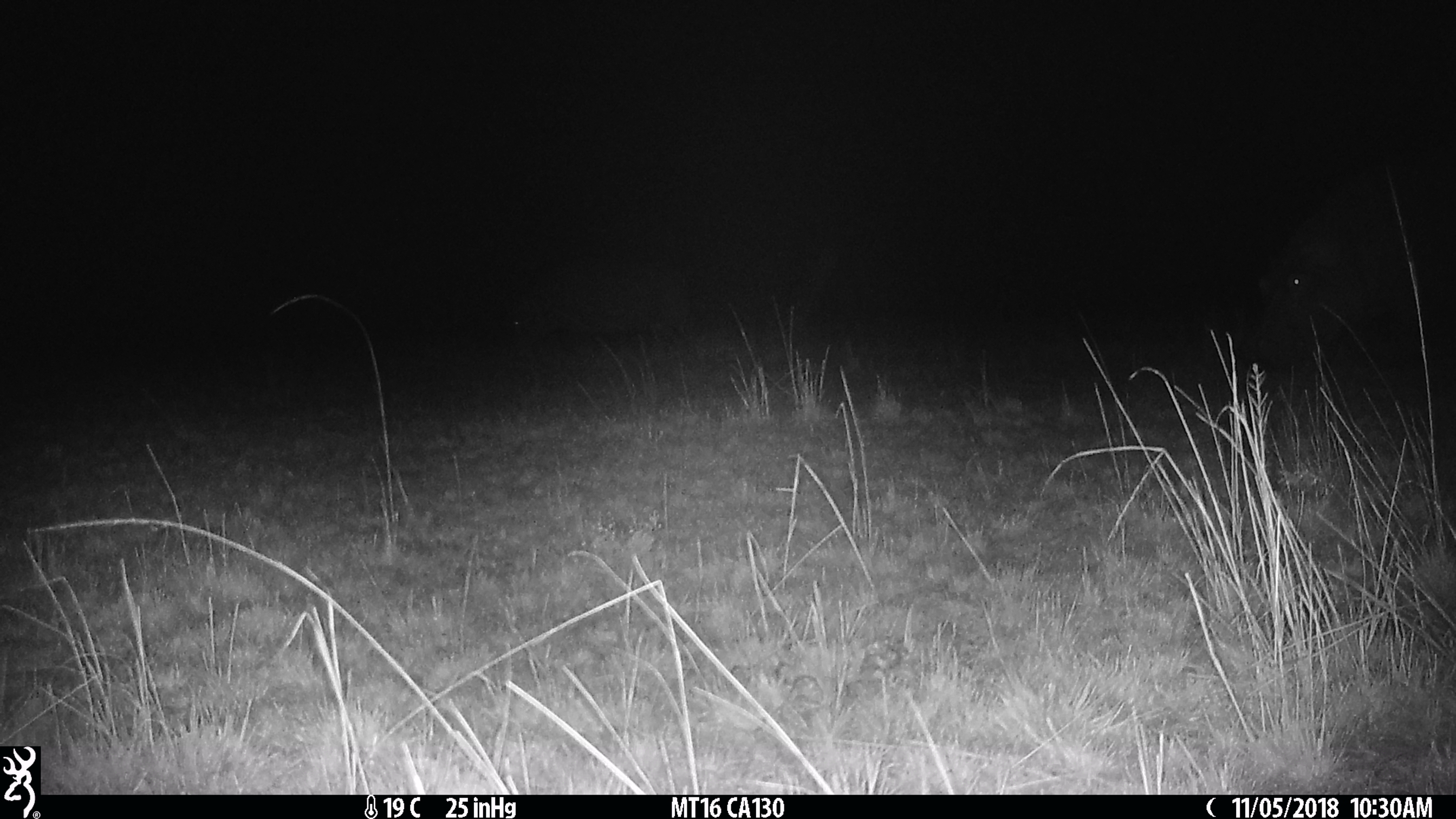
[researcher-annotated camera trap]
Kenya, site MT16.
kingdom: Animalia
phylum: Chordata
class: Mammalia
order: Artiodactyla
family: Hippopotamidae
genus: Hippopotamus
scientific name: Hippopotamus amphibius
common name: hippopotamus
Hippopotamus (Hippopotamus amphibius).